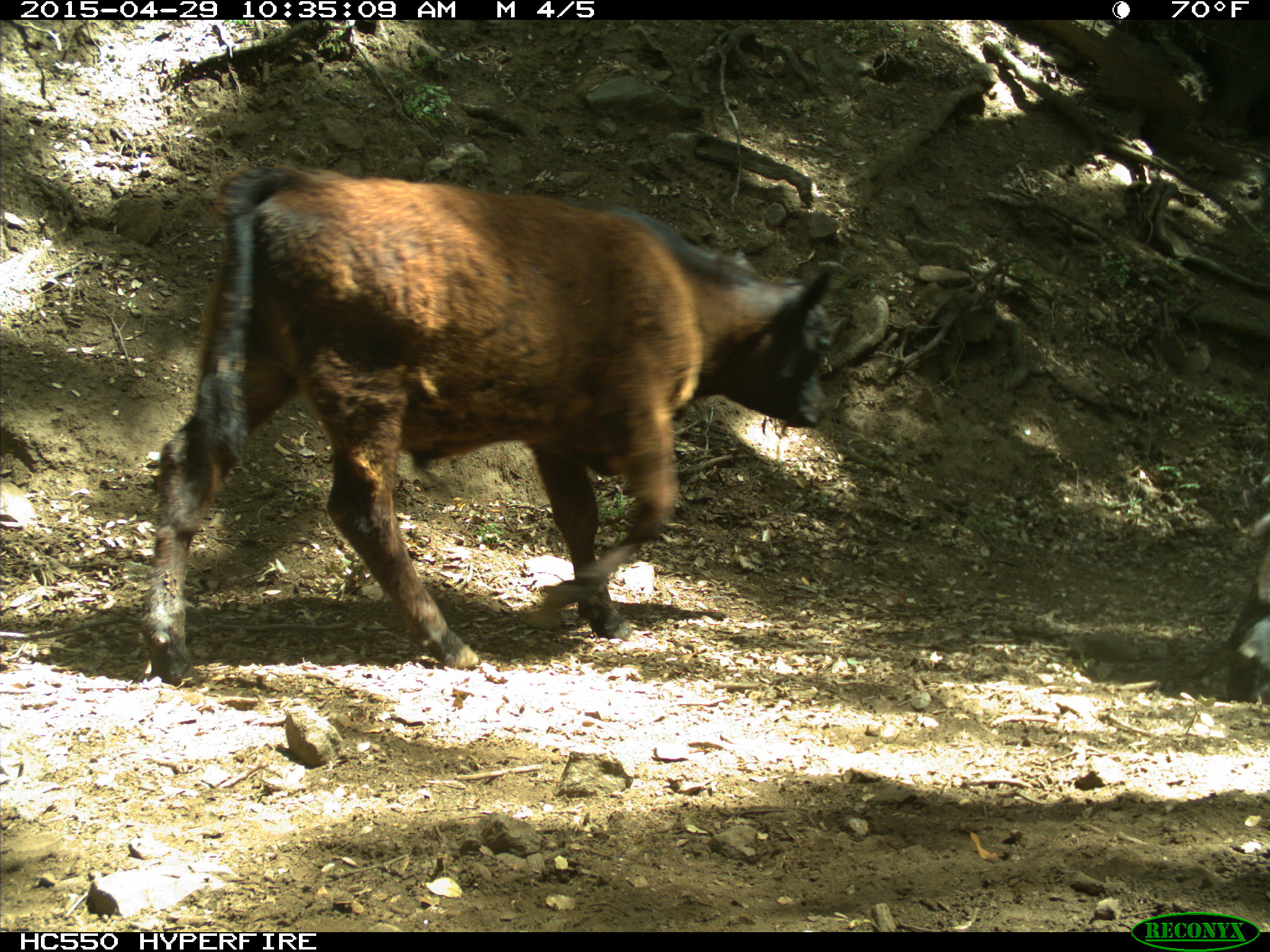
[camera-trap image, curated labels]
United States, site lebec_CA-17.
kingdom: Animalia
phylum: Chordata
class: Mammalia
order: Artiodactyla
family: Bovidae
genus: Bos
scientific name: Bos taurus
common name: domestic cow